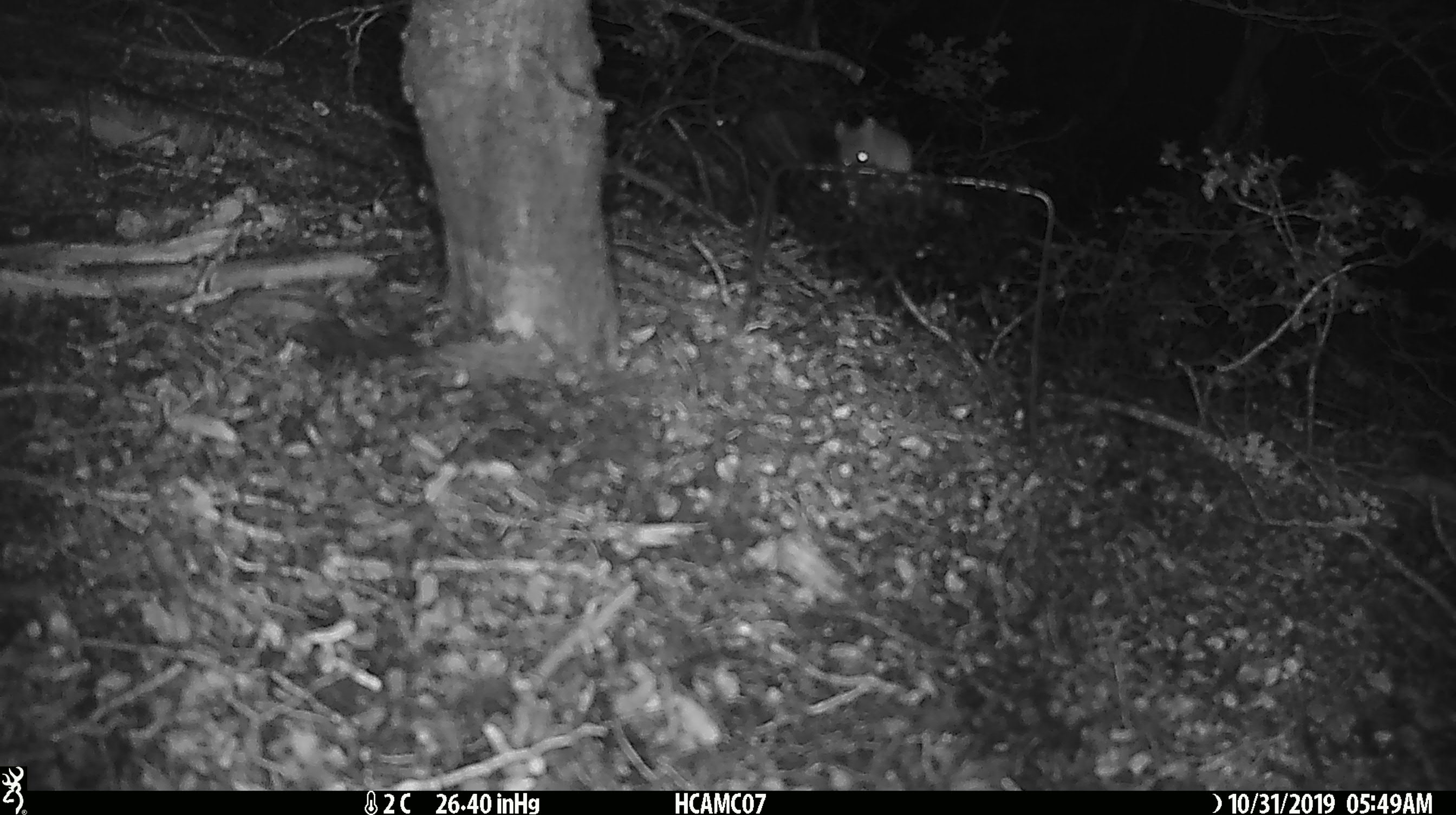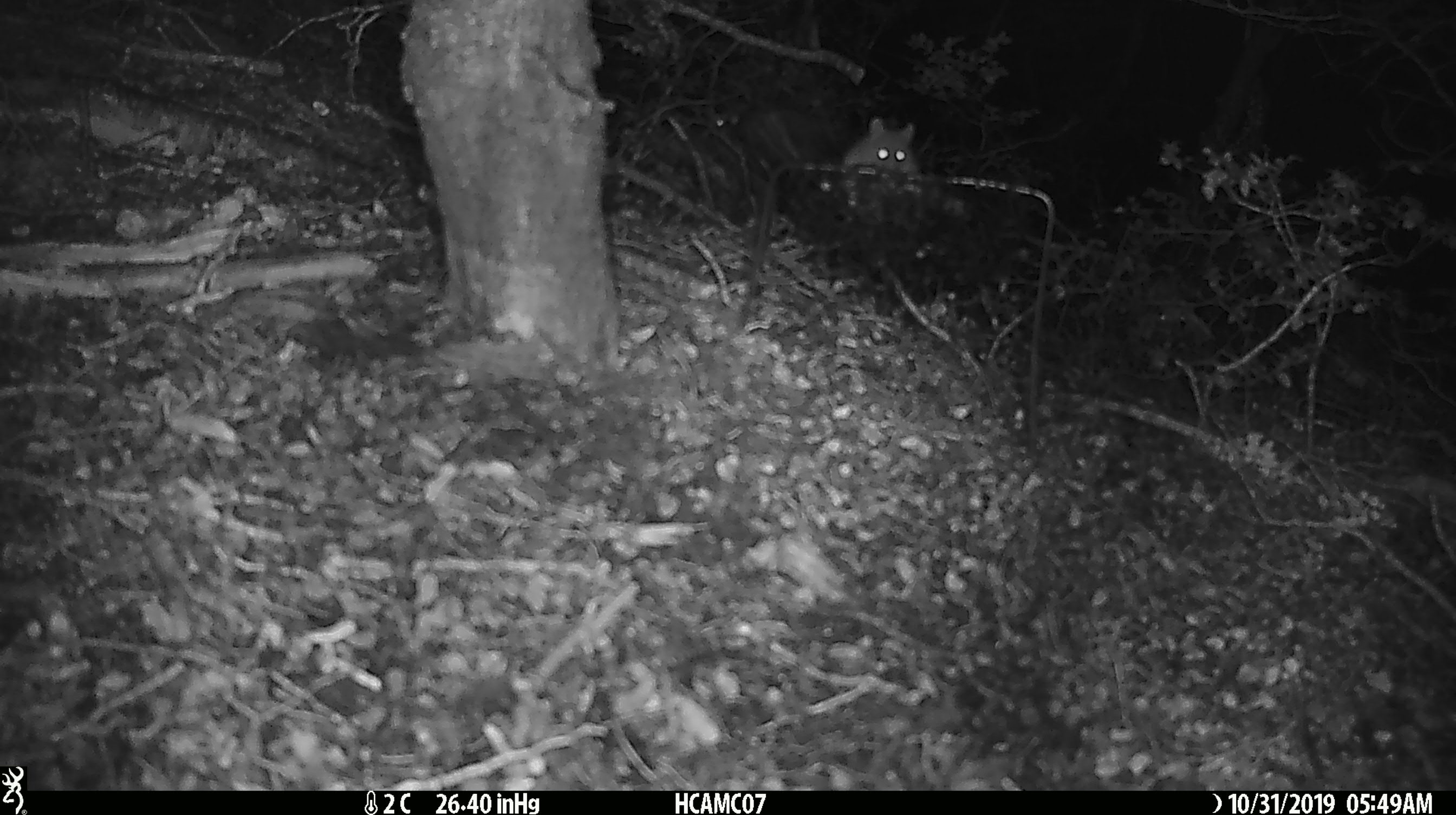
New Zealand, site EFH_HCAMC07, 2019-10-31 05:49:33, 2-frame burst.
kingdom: Animalia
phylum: Chordata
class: Mammalia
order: Rodentia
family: Muridae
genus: Mus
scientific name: Mus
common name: mouse